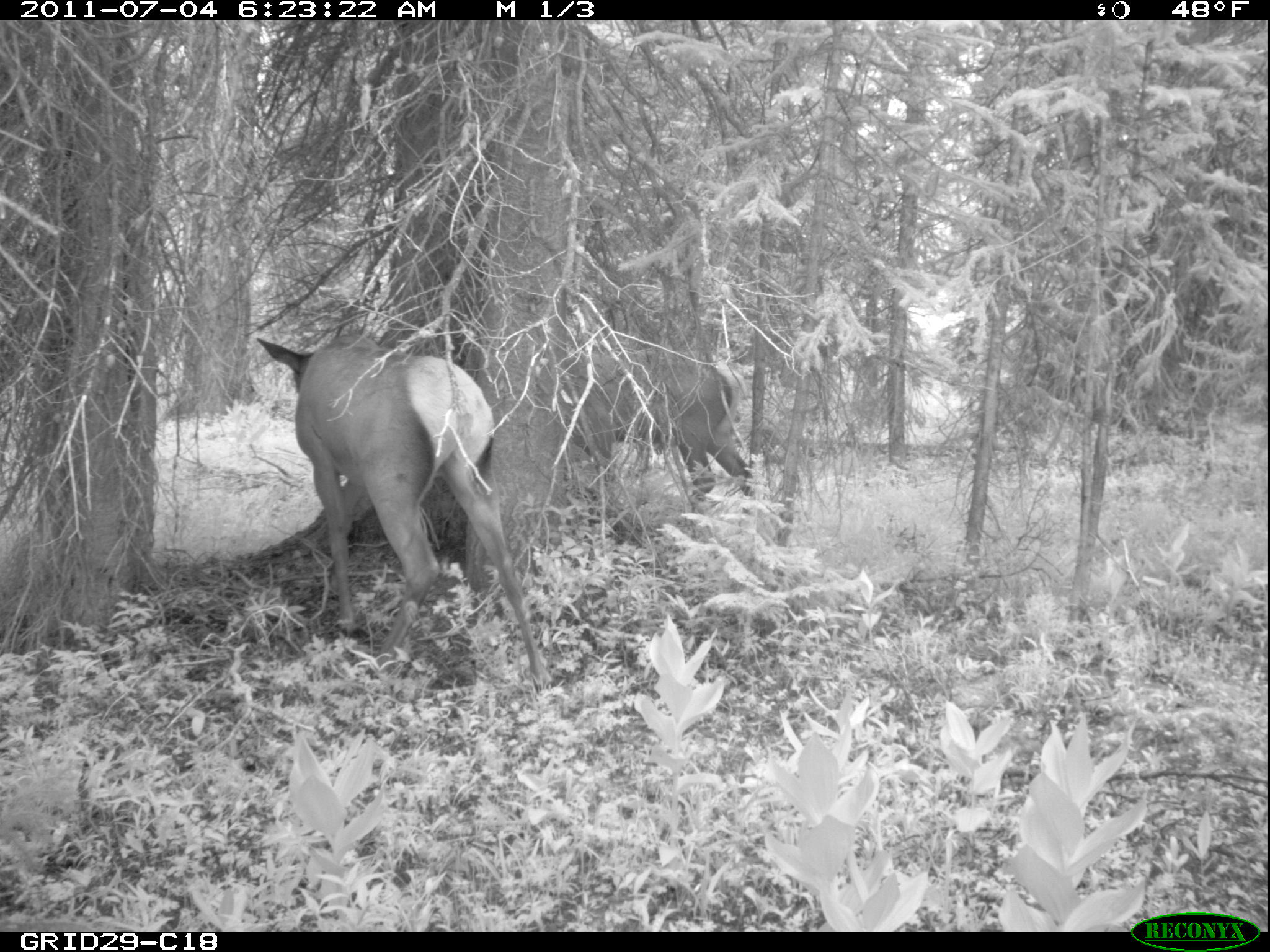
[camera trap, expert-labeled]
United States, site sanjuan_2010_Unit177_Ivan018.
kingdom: Animalia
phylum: Chordata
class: Mammalia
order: Artiodactyla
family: Cervidae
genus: Cervus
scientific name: Cervus elaphus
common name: red deer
Cervus elaphus (red deer).